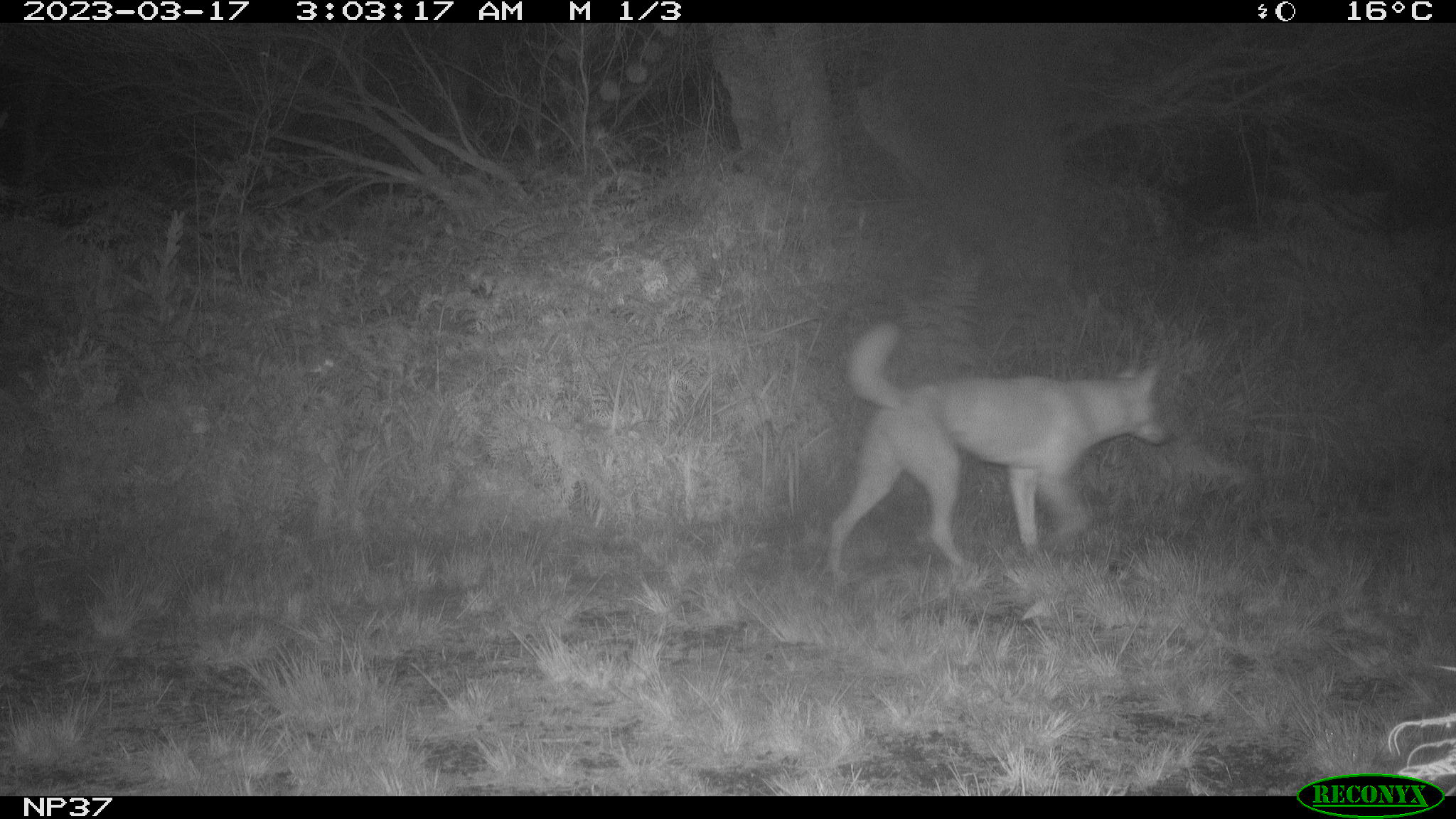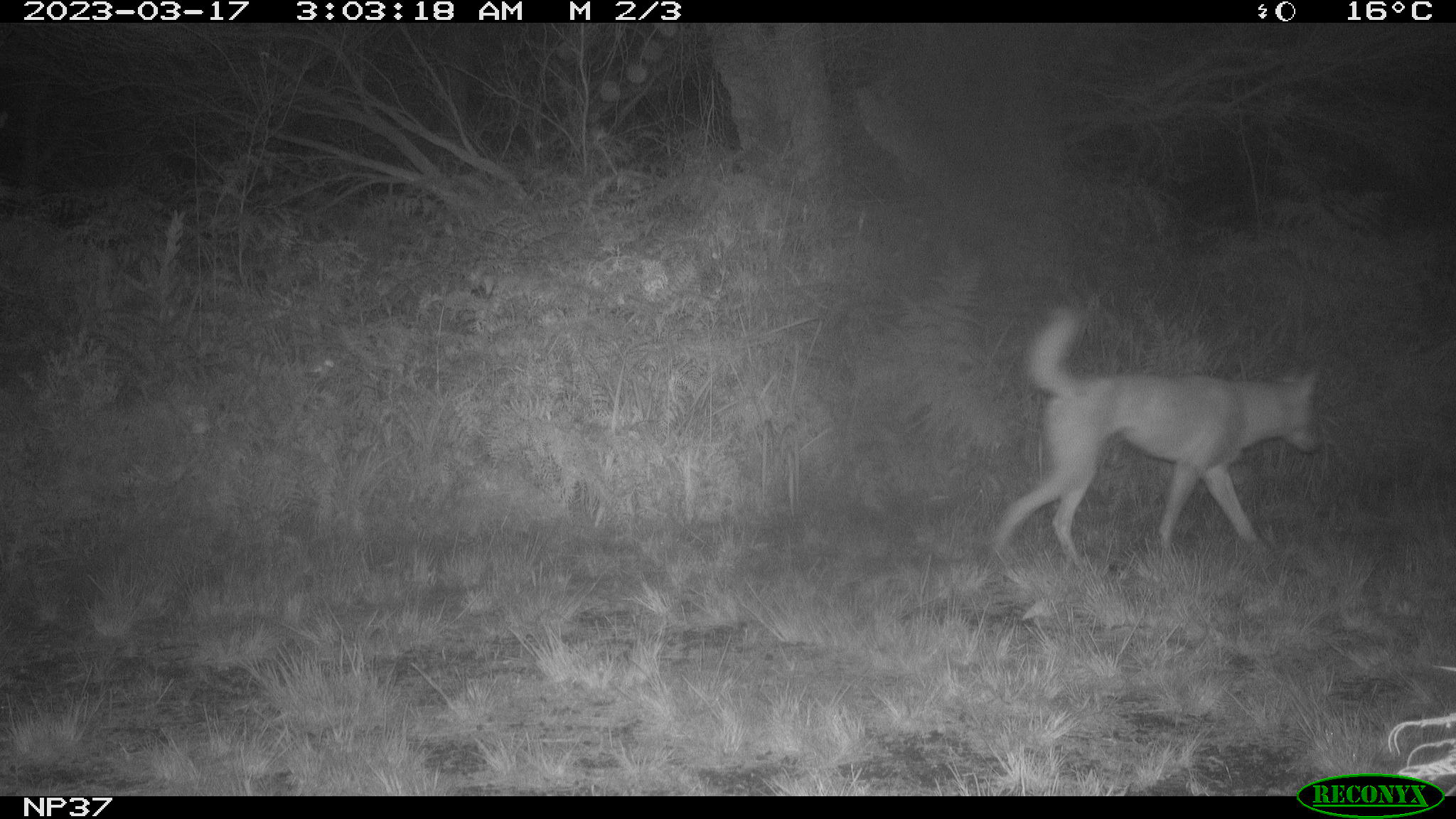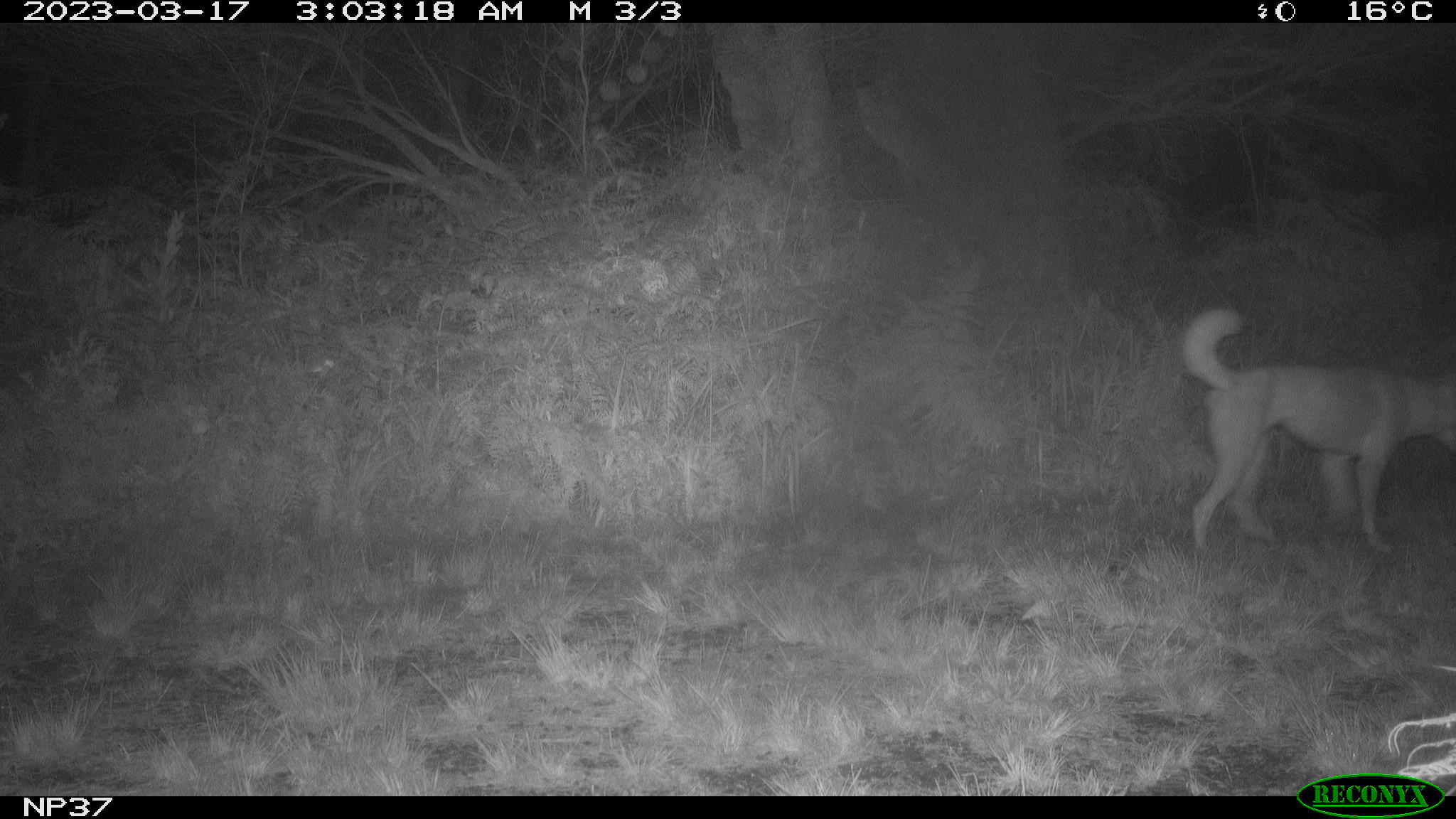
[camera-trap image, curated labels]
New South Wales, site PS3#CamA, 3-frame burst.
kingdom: Animalia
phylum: Chordata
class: Mammalia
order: Carnivora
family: Canidae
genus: Canis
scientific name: Canis familiaris dingo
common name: dingo